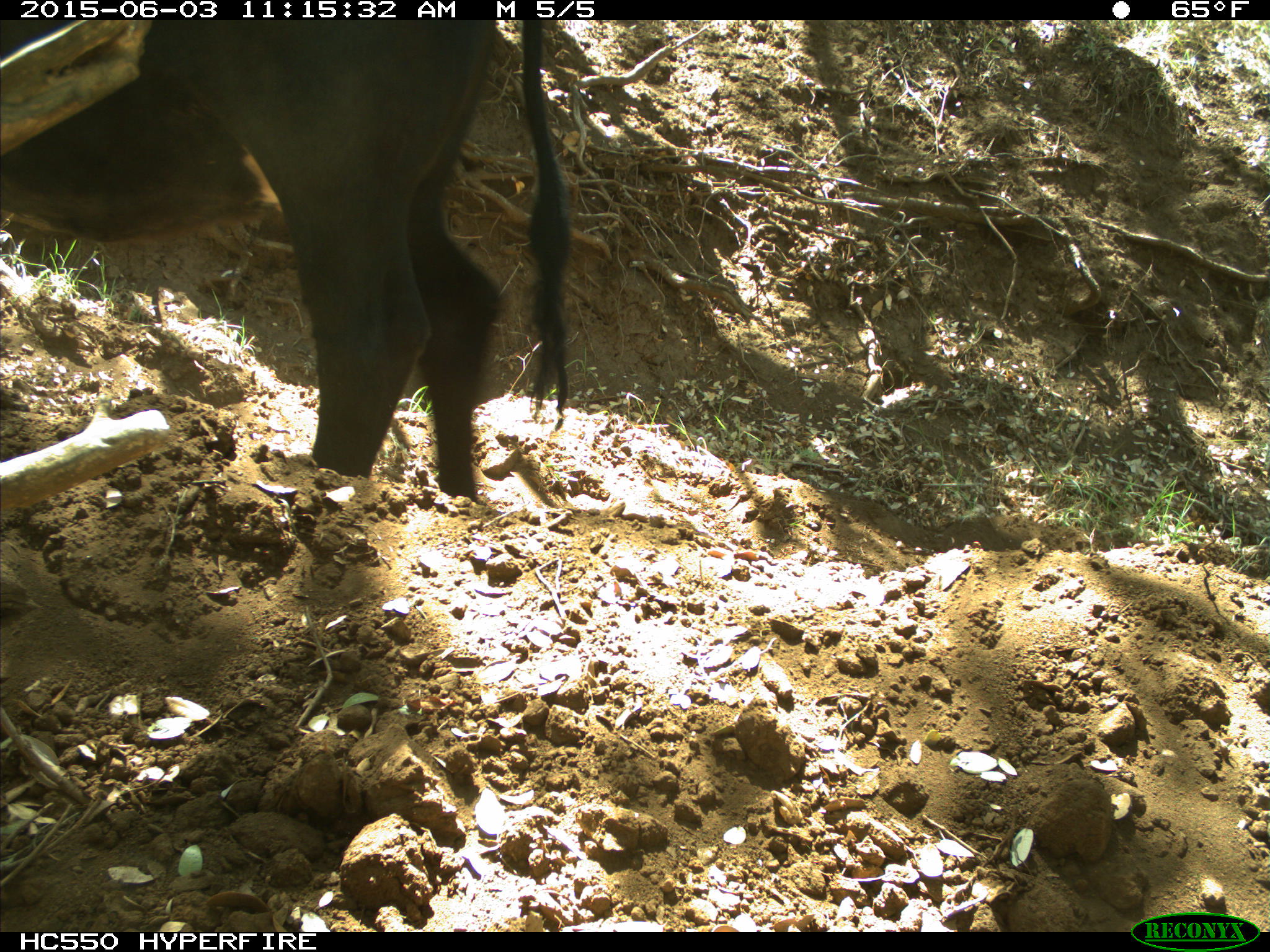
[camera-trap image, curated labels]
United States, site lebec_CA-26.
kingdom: Animalia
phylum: Chordata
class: Mammalia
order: Artiodactyla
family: Bovidae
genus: Bos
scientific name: Bos taurus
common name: domestic cow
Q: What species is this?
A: Bos taurus (domestic cow).